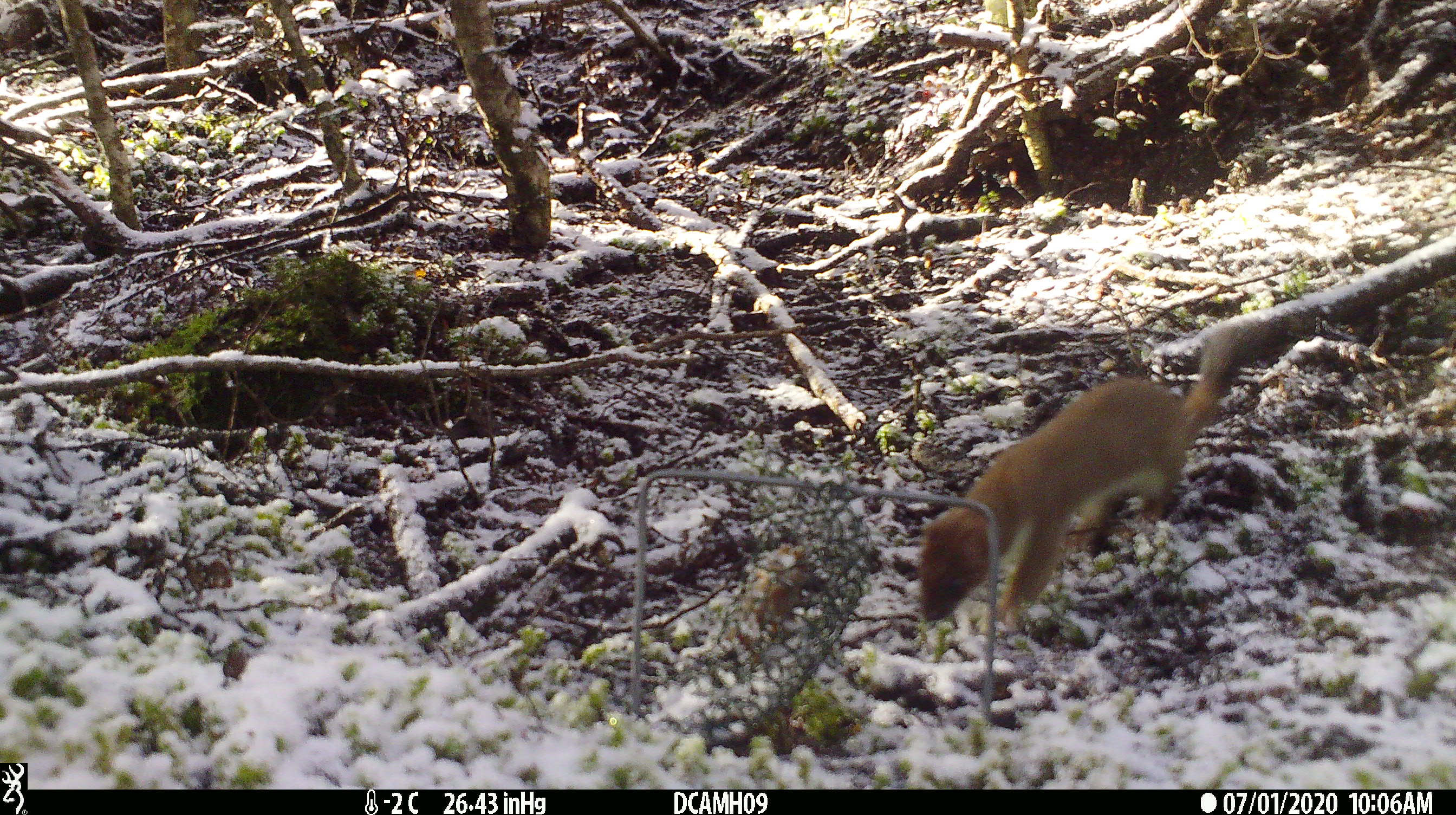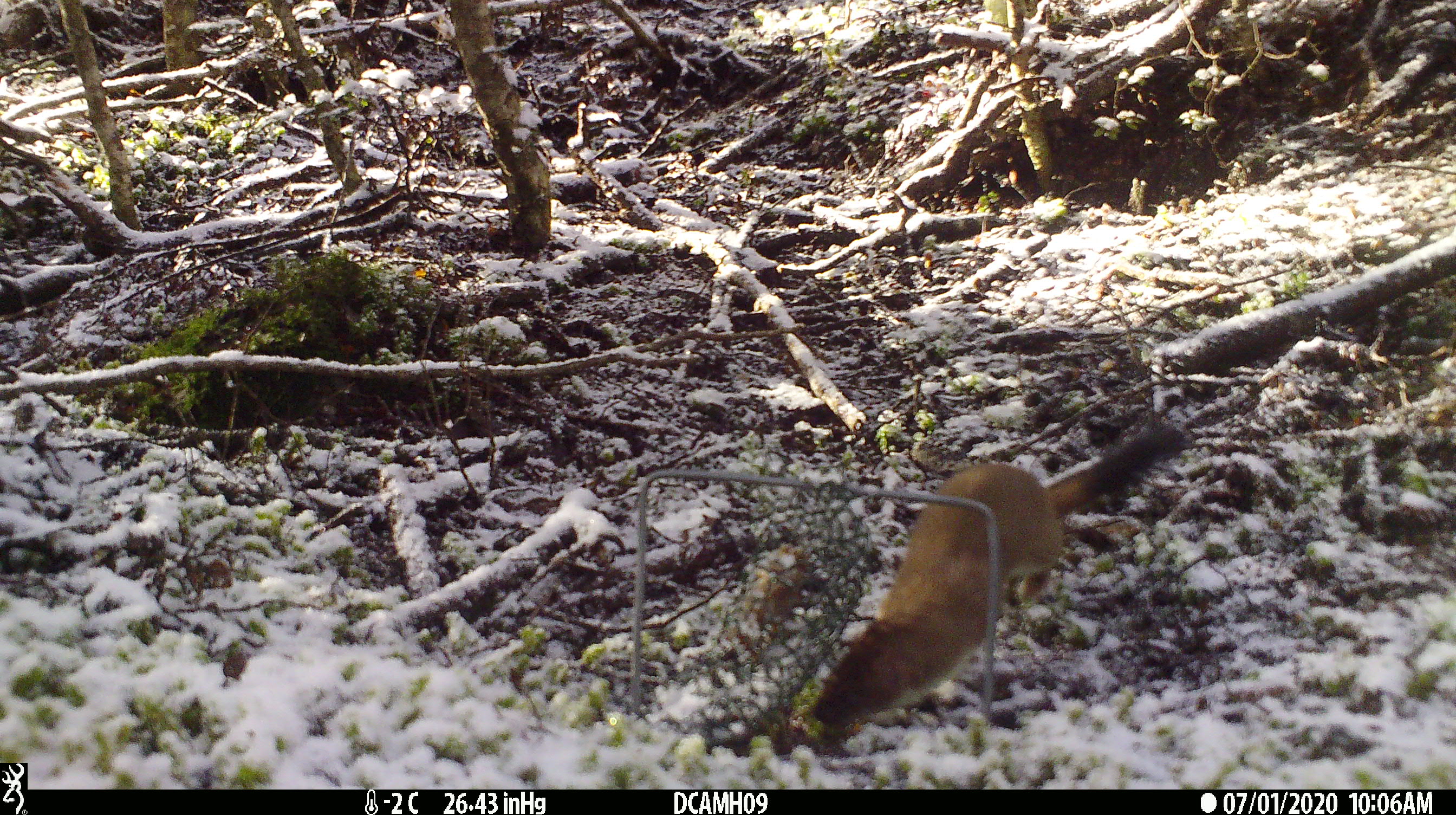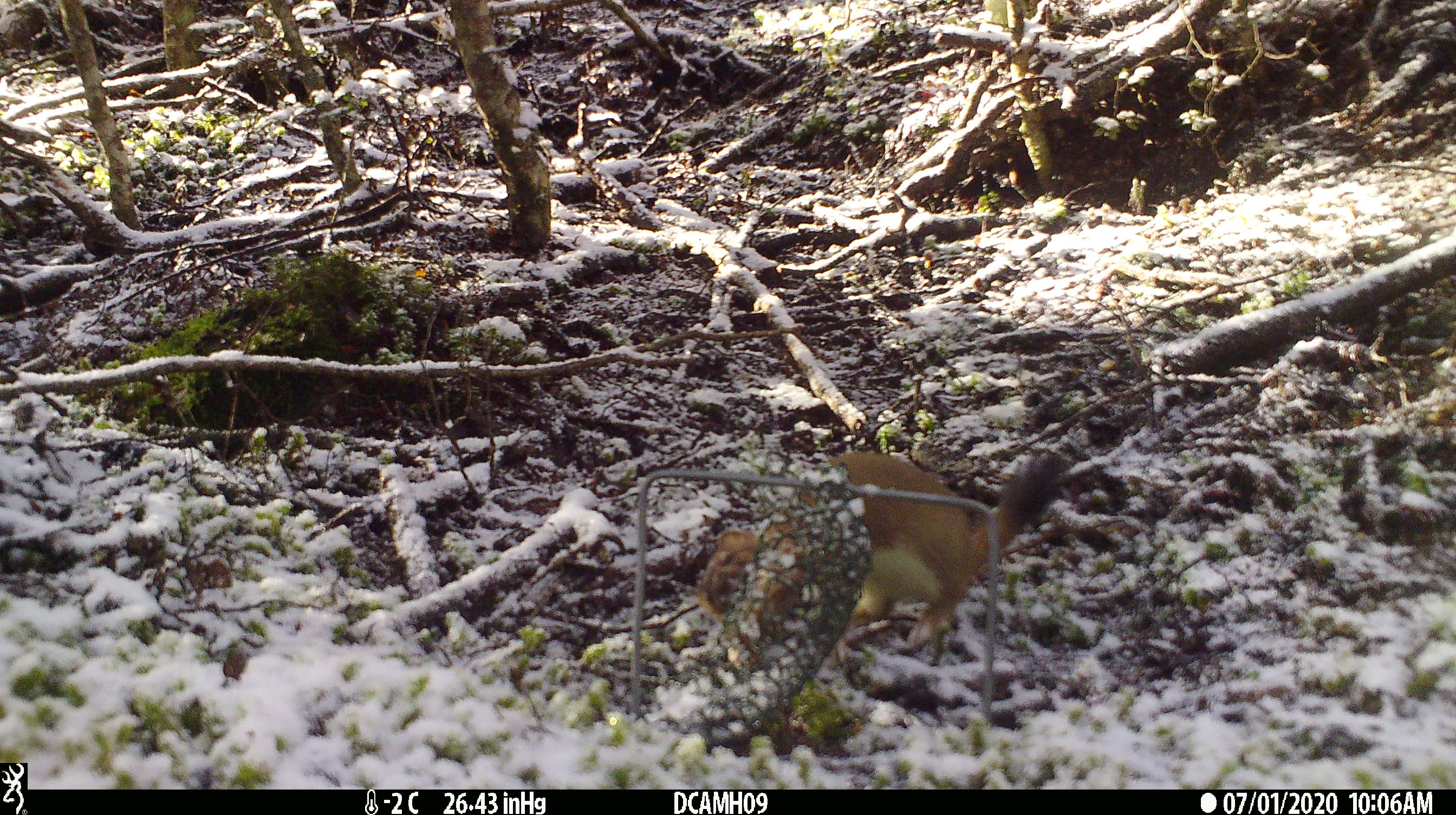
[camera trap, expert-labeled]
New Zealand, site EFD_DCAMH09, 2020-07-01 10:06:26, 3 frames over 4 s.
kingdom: Animalia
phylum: Chordata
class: Mammalia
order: Carnivora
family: Mustelidae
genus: Mustela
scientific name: Mustela erminea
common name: stoat